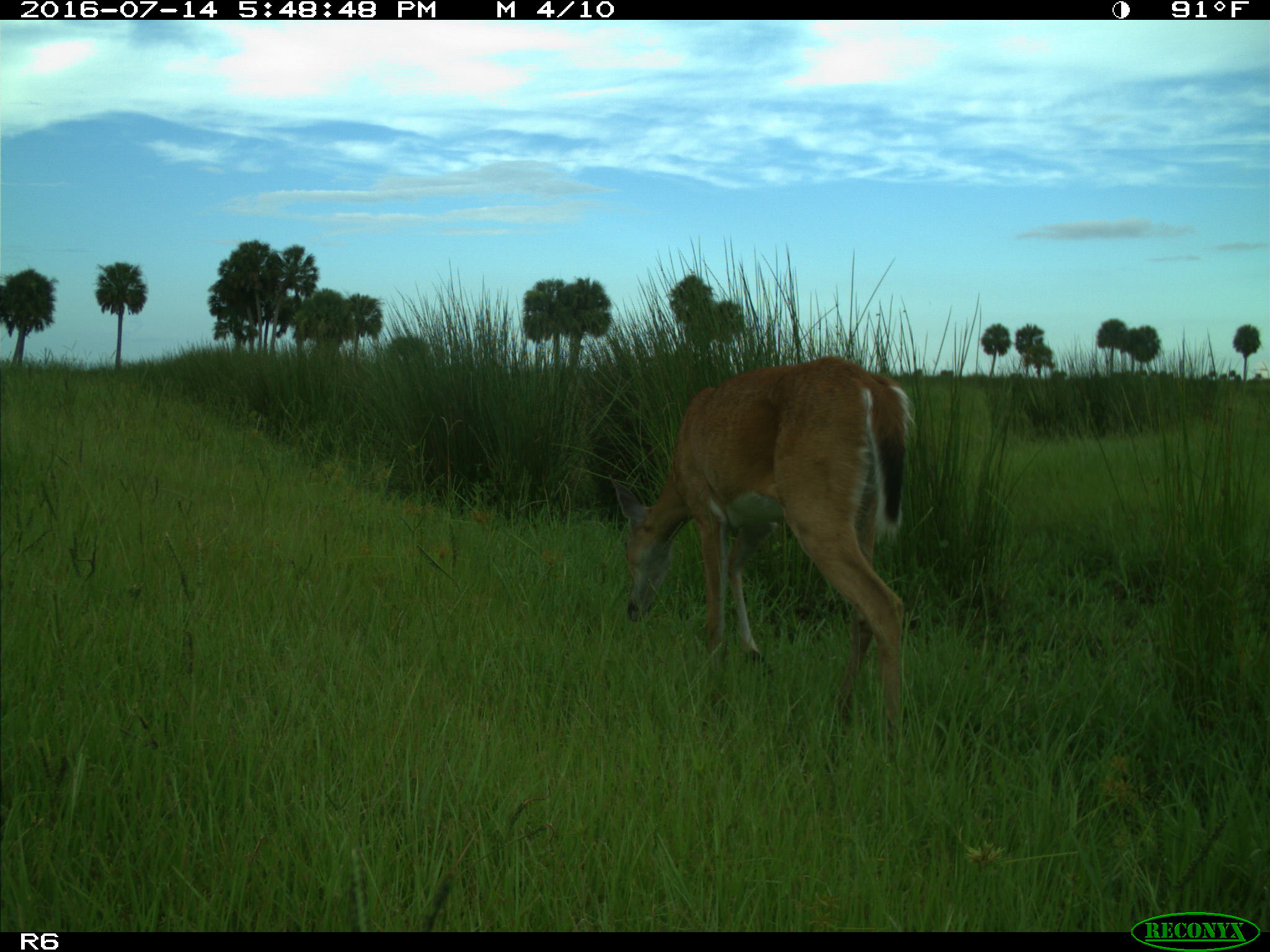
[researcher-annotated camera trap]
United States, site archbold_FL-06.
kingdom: Animalia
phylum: Chordata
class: Mammalia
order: Artiodactyla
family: Cervidae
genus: Odocoileus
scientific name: Odocoileus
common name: deer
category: unidentified deer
Unidentified deer (deer) (Odocoileus).